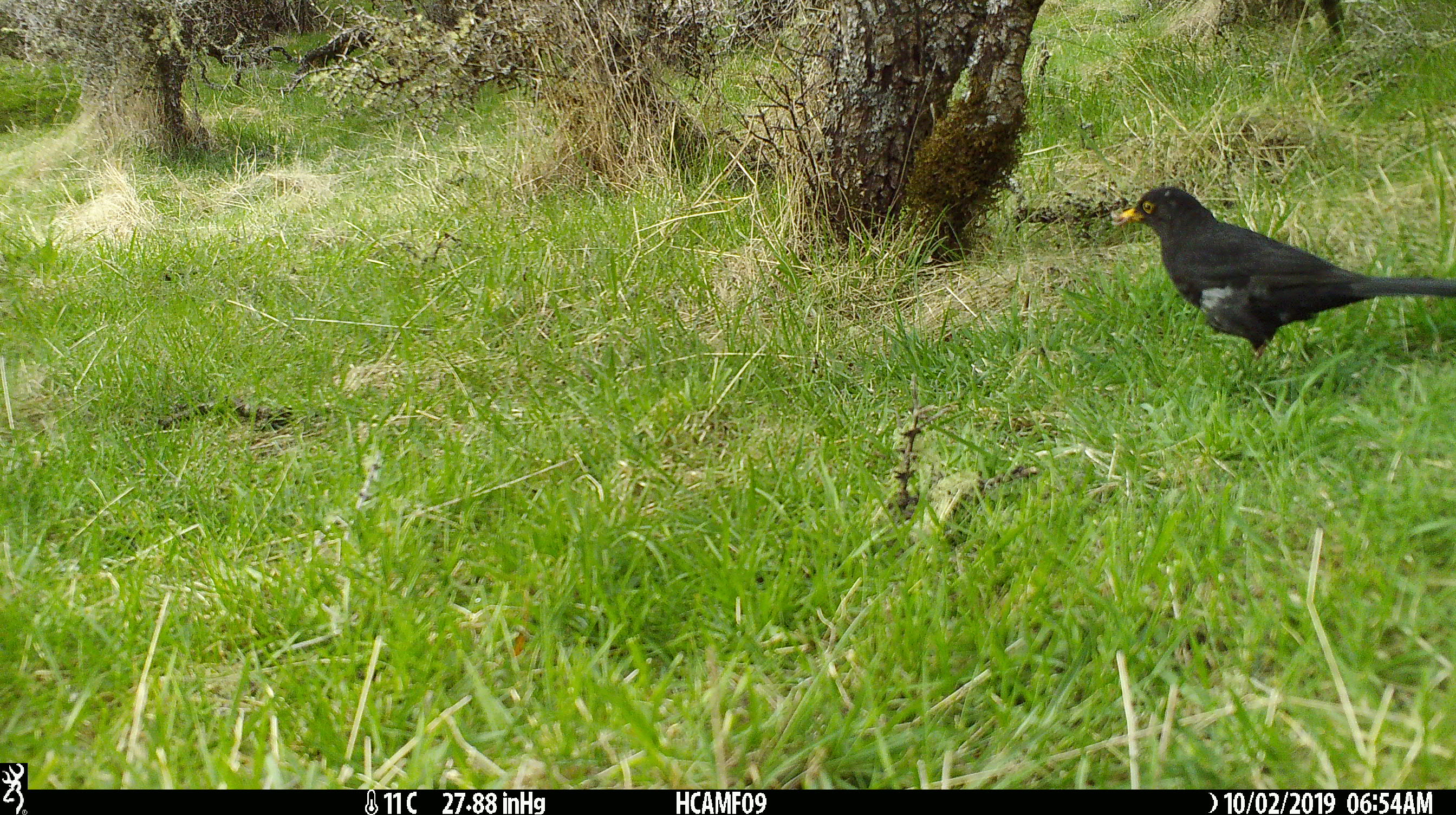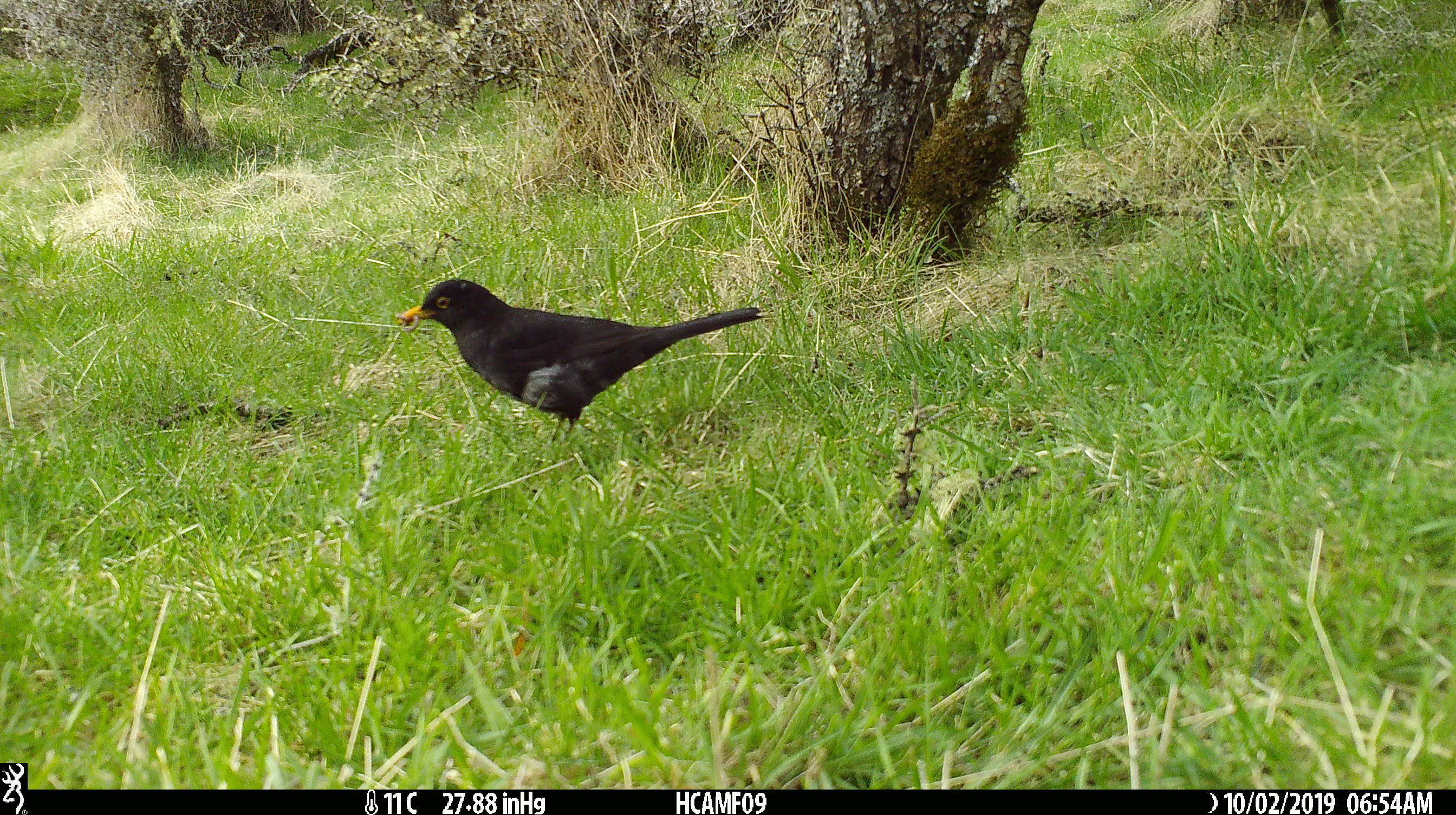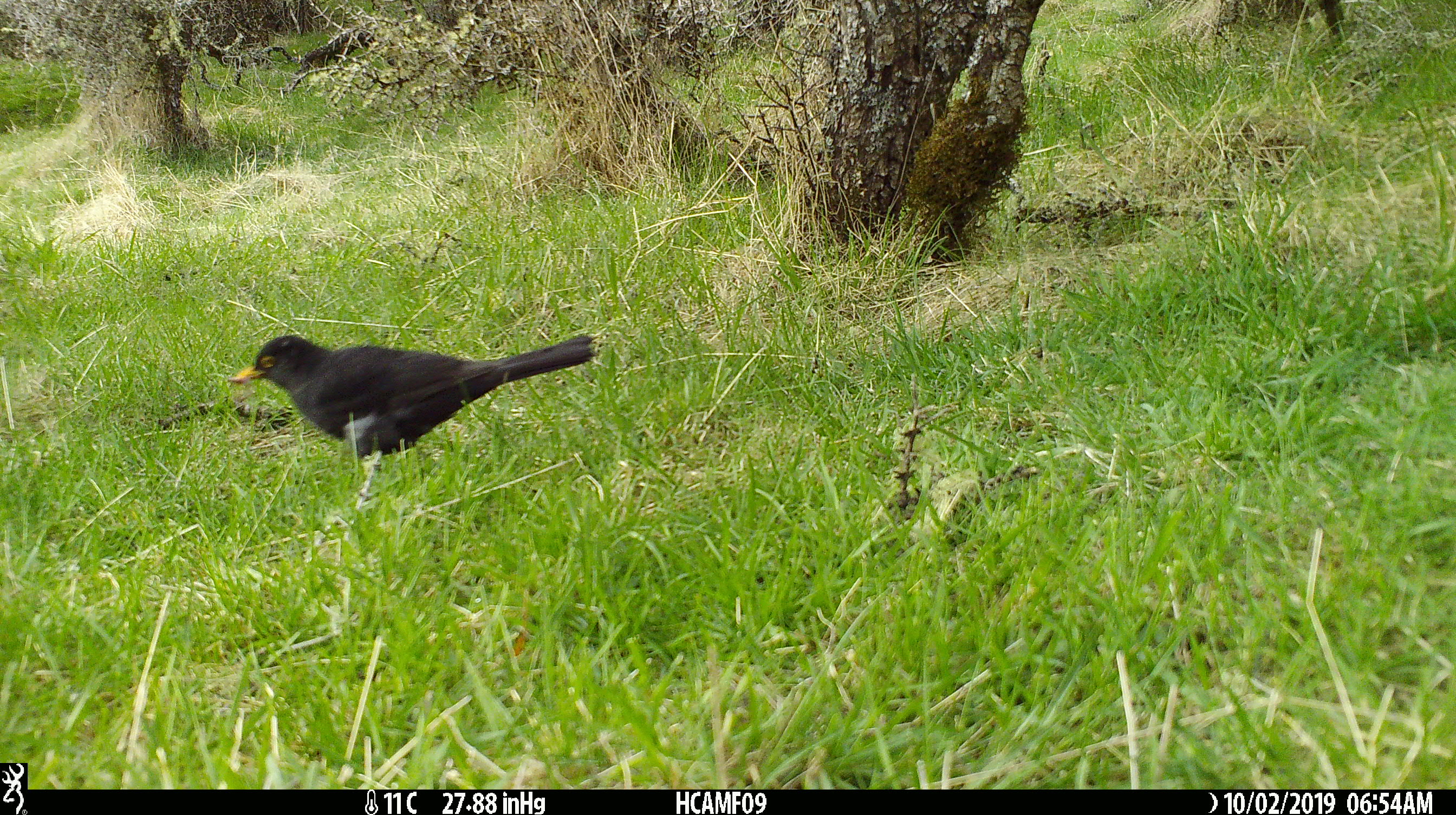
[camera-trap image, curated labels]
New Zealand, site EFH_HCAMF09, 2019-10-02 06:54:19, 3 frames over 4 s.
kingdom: Animalia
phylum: Chordata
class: Aves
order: Passeriformes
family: Turdidae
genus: Turdus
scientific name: Turdus merula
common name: eurasian blackbird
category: blackbird